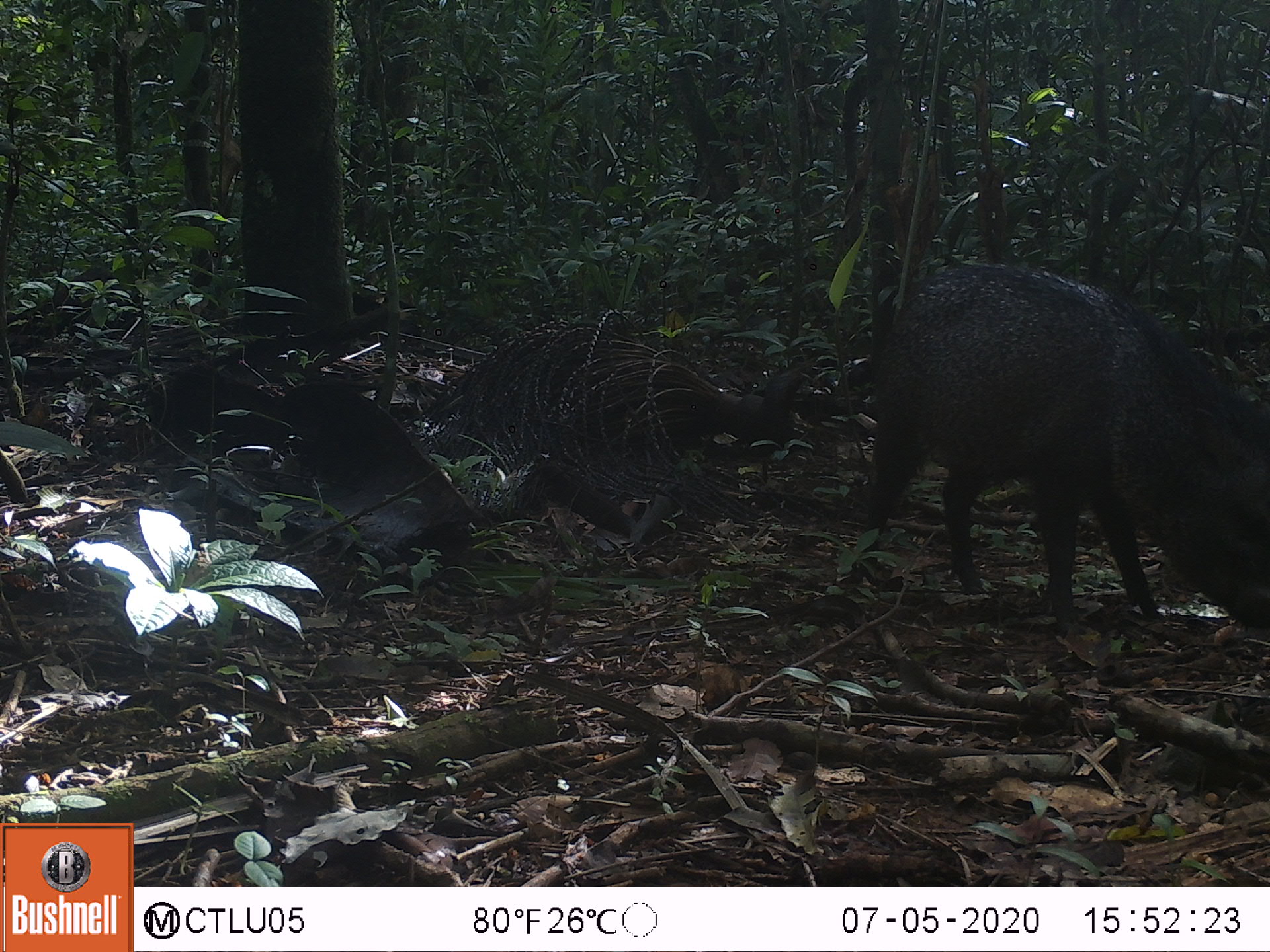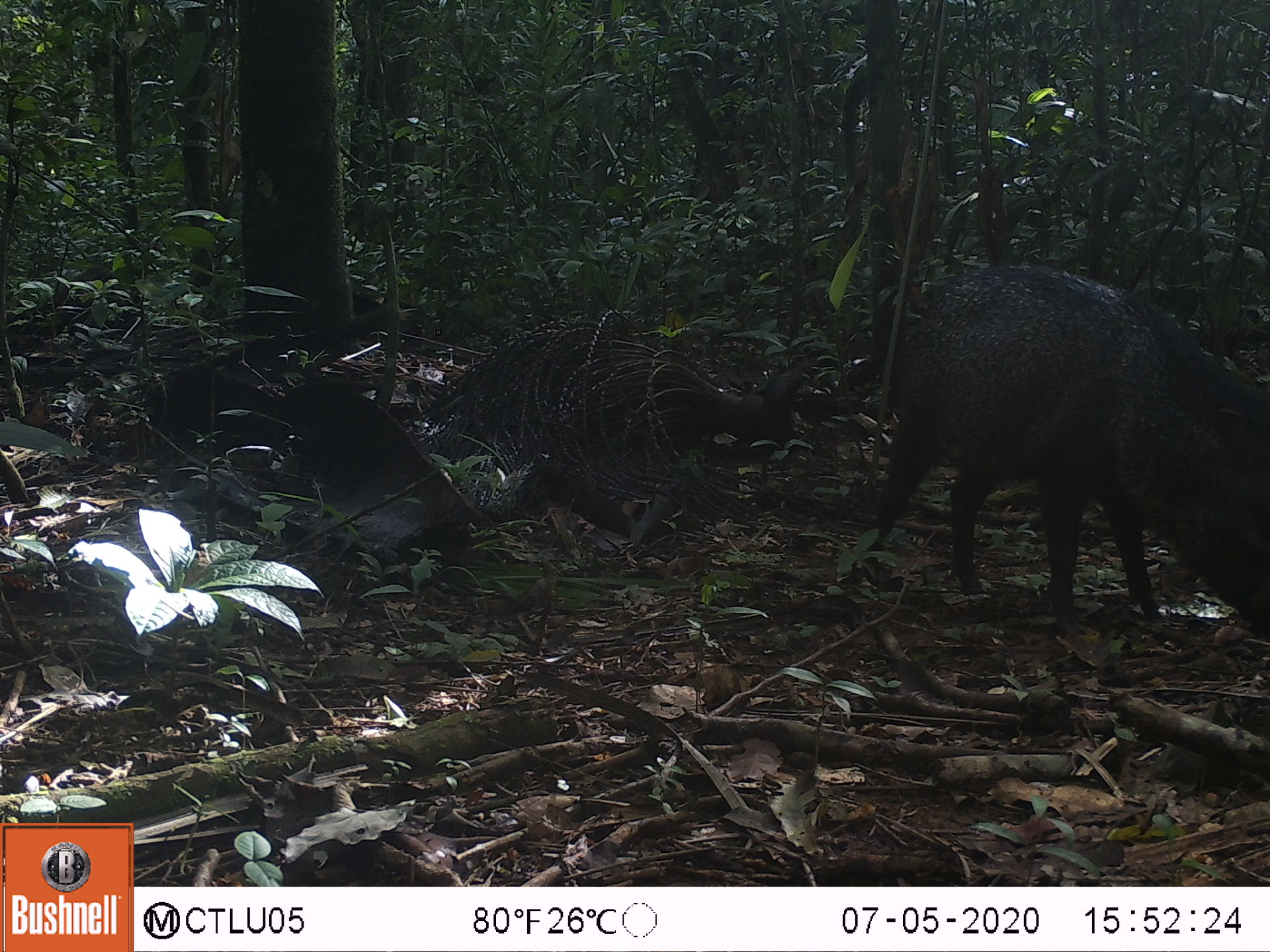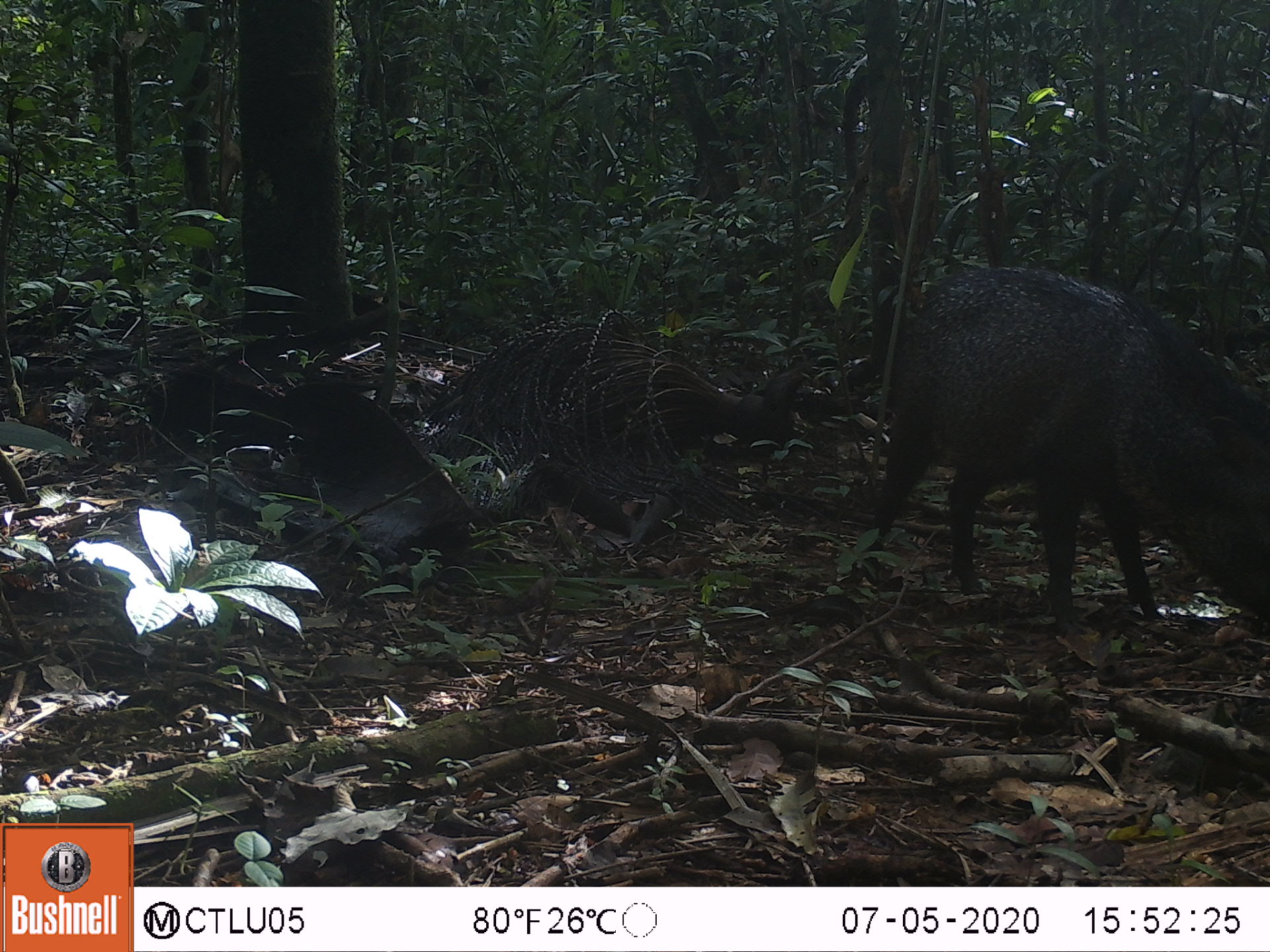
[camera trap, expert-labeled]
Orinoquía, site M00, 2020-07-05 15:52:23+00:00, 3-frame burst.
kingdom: Animalia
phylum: Chordata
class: Mammalia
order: Artiodactyla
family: Tayassuidae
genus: Pecari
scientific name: Pecari tajacu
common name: collared peccary